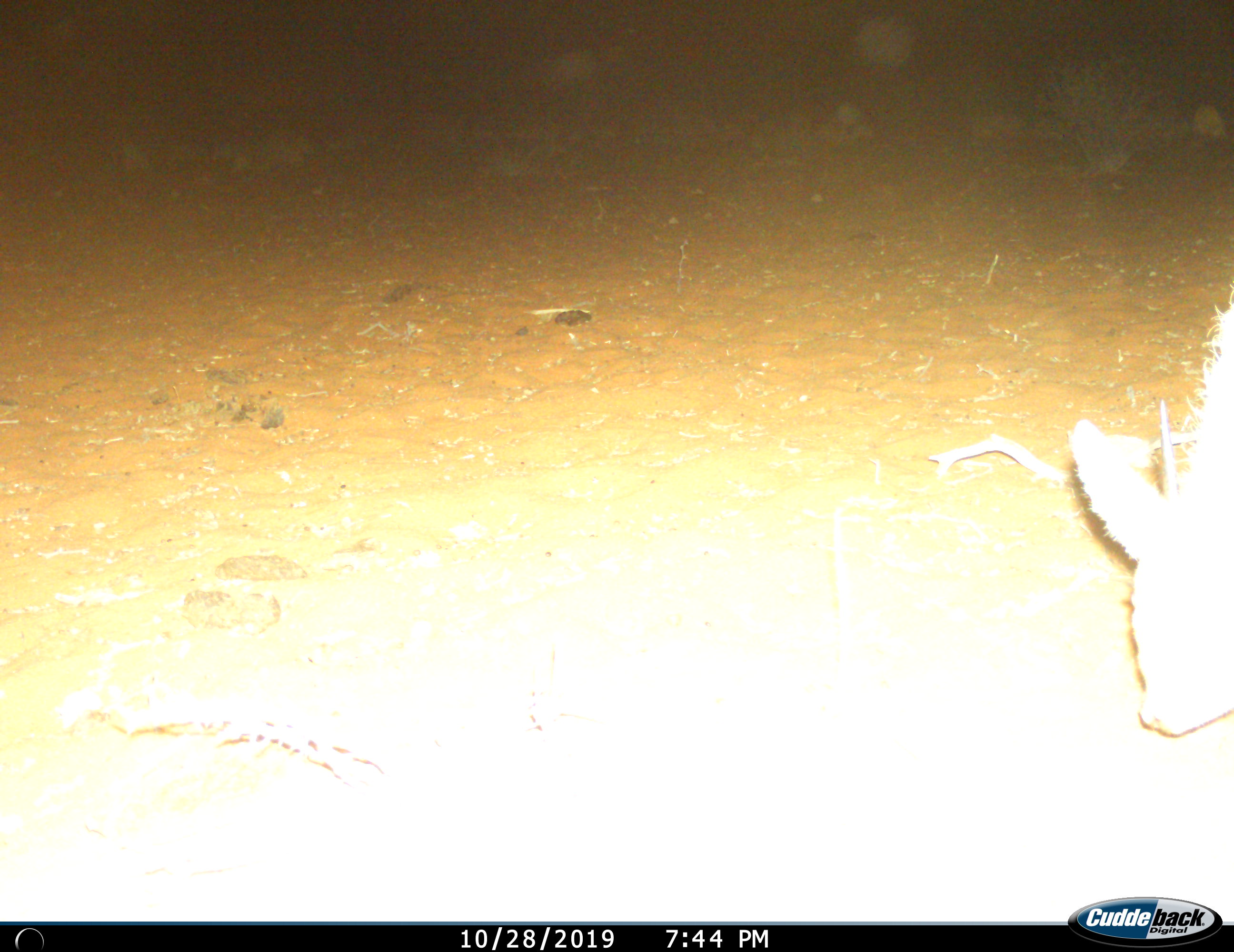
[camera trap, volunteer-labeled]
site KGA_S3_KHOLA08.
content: unidentified animal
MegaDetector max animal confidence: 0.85